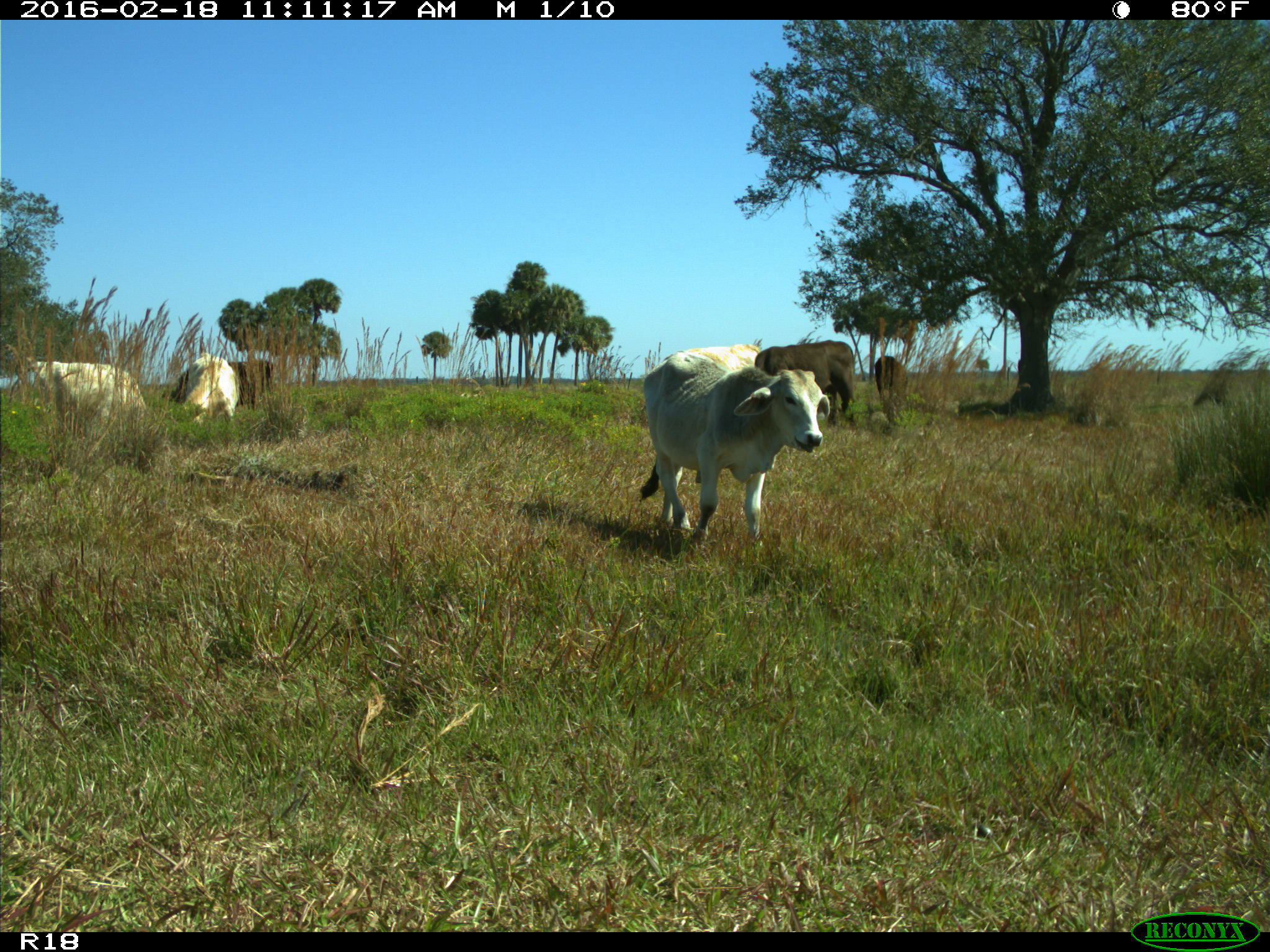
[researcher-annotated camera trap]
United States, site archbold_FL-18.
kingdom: Animalia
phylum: Chordata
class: Mammalia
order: Artiodactyla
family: Bovidae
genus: Bos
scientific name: Bos taurus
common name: domestic cow